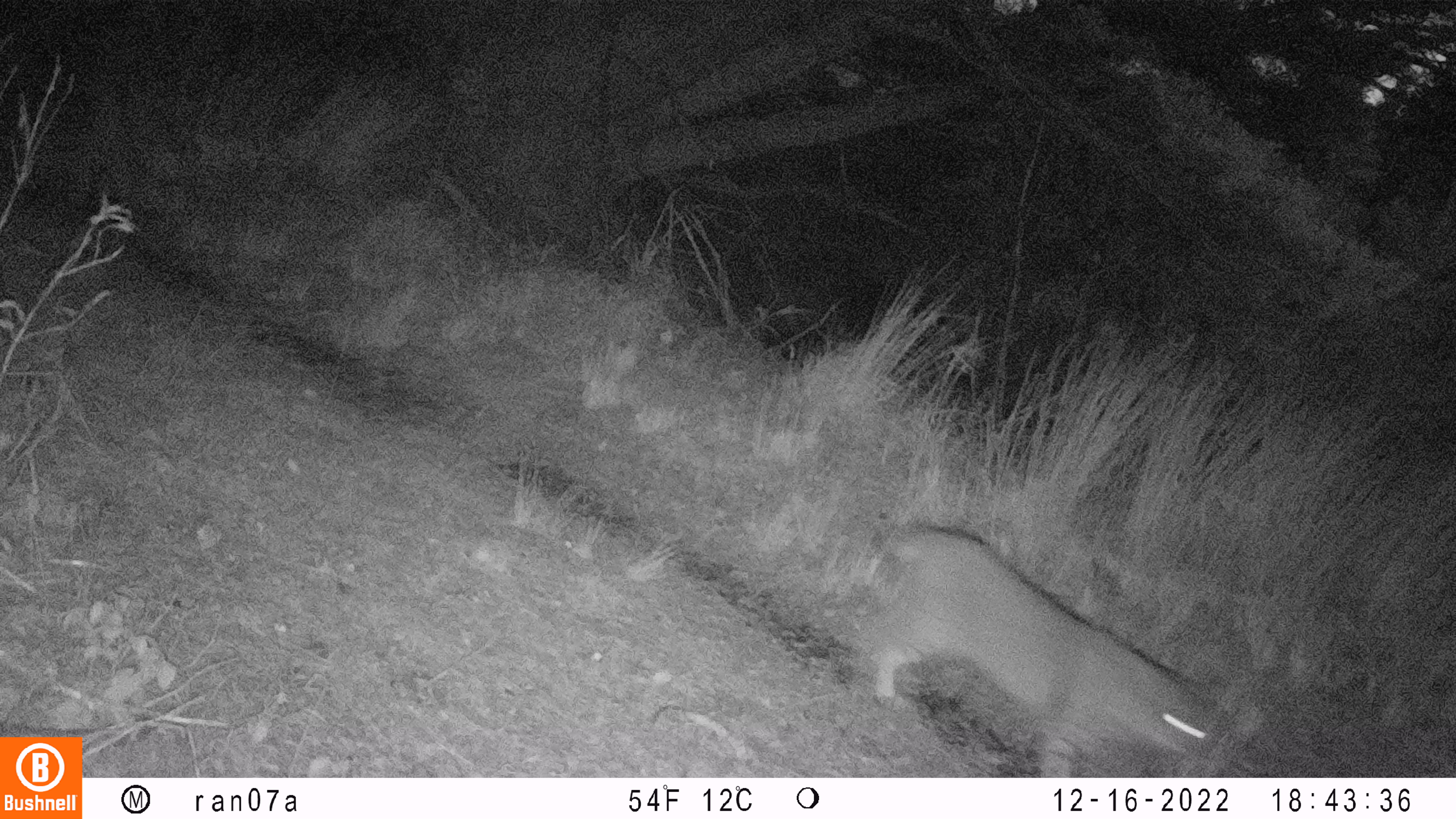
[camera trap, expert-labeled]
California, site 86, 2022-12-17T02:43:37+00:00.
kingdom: Animalia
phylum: Chordata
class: Mammalia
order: Carnivora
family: Felidae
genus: Lynx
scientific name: Lynx rufus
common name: bobcat